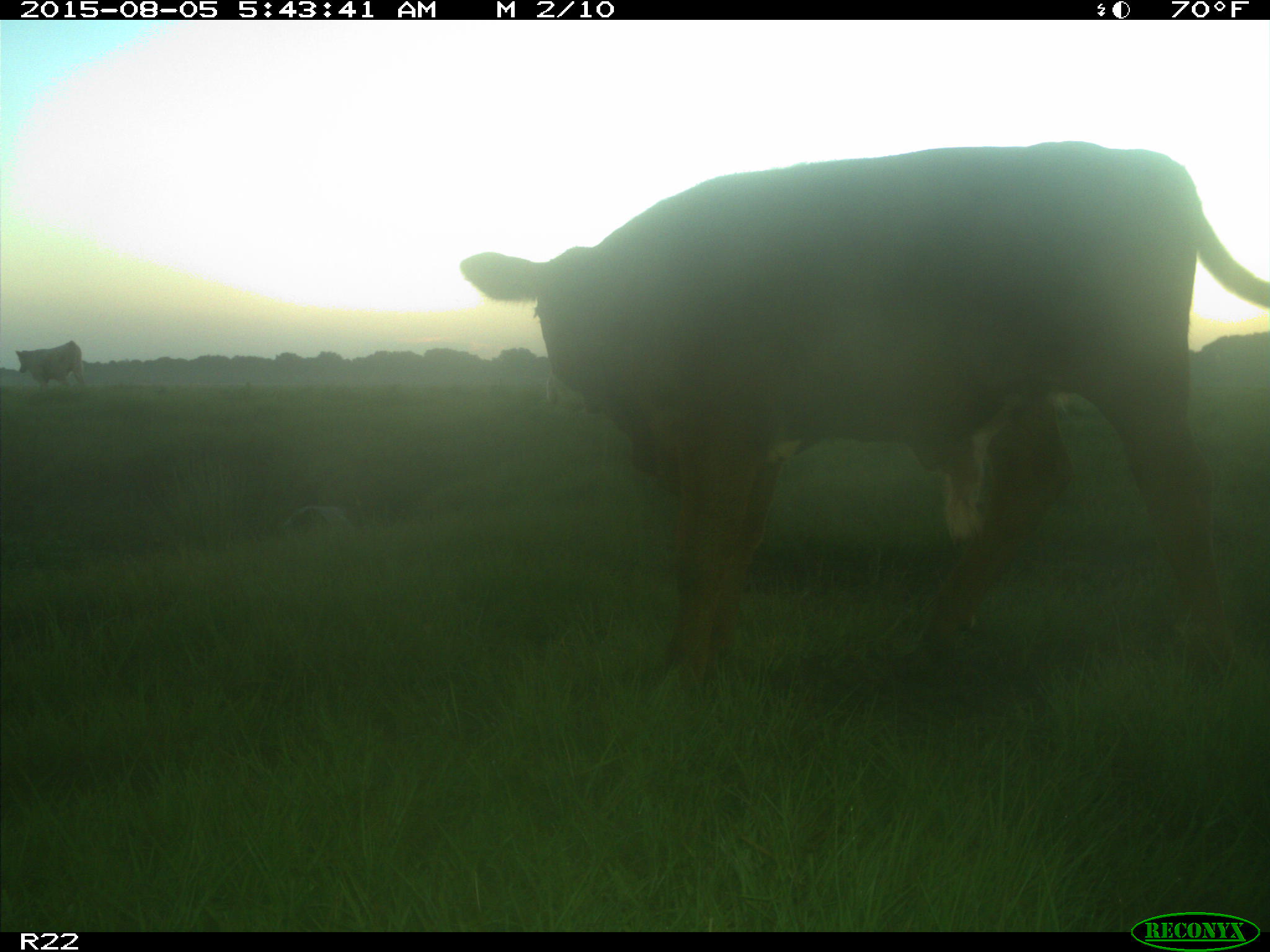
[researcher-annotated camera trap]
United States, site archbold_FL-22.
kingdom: Animalia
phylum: Chordata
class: Mammalia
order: Artiodactyla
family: Bovidae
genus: Bos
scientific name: Bos taurus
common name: domestic cow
Bos taurus (domestic cow).